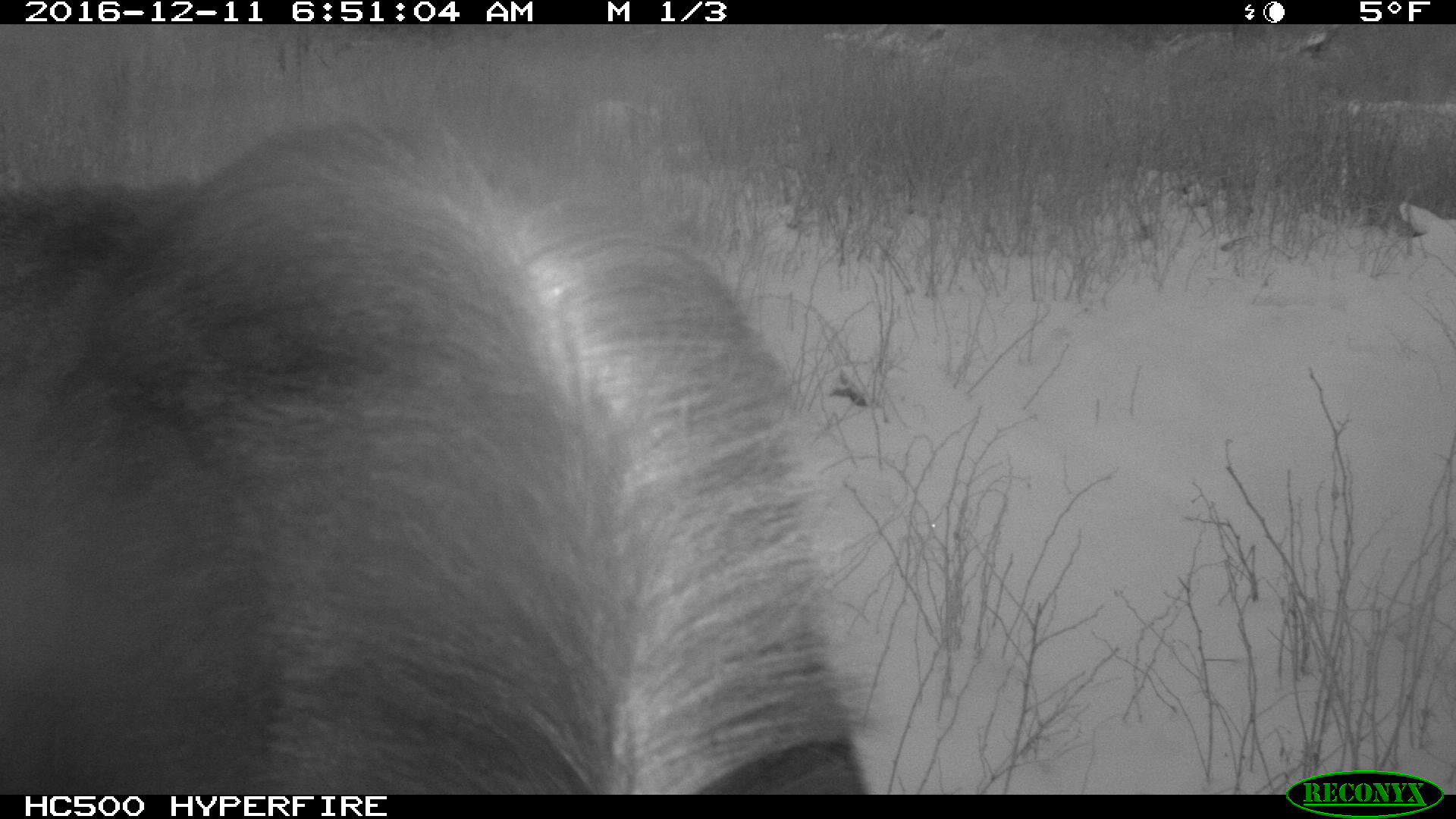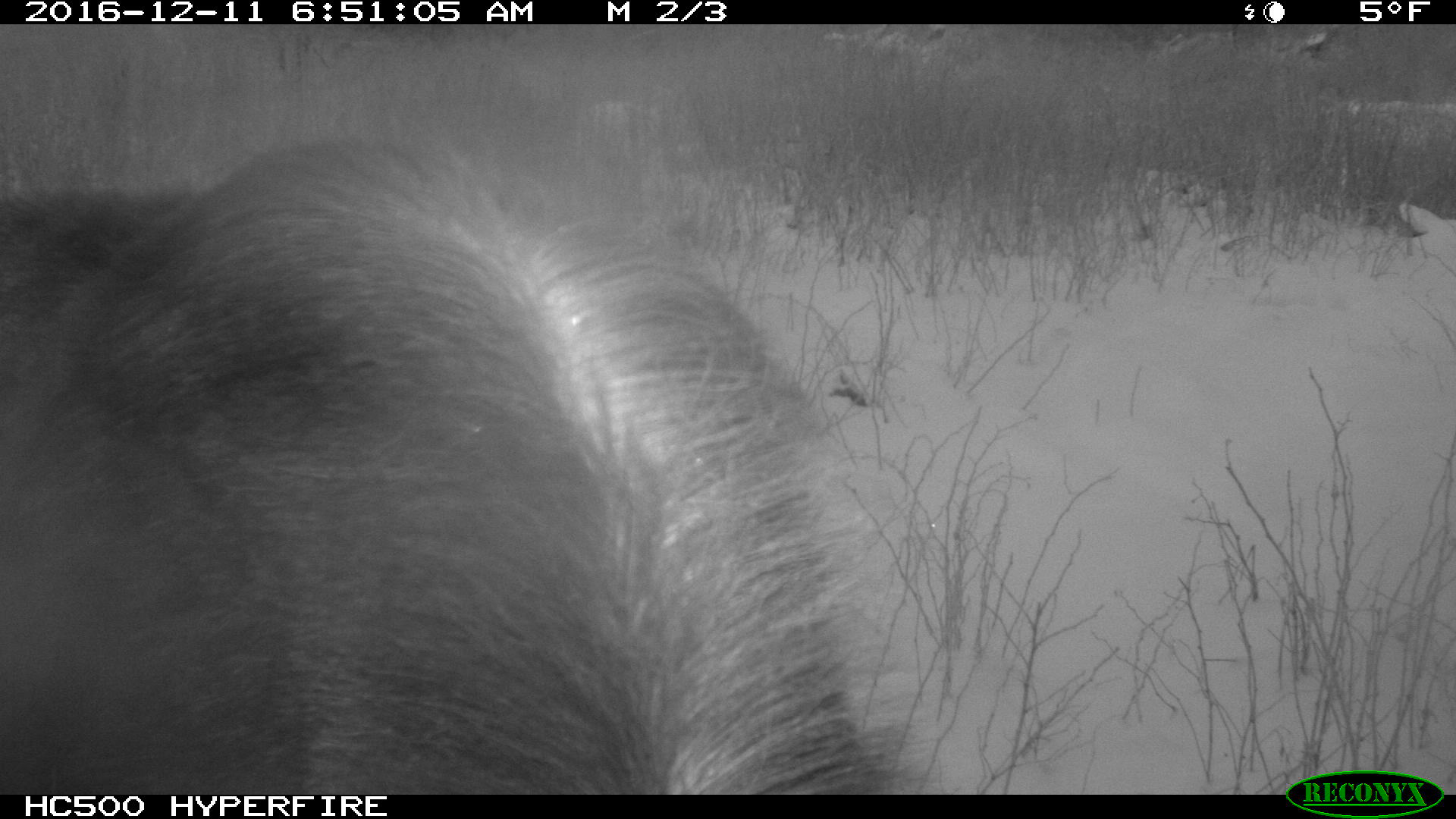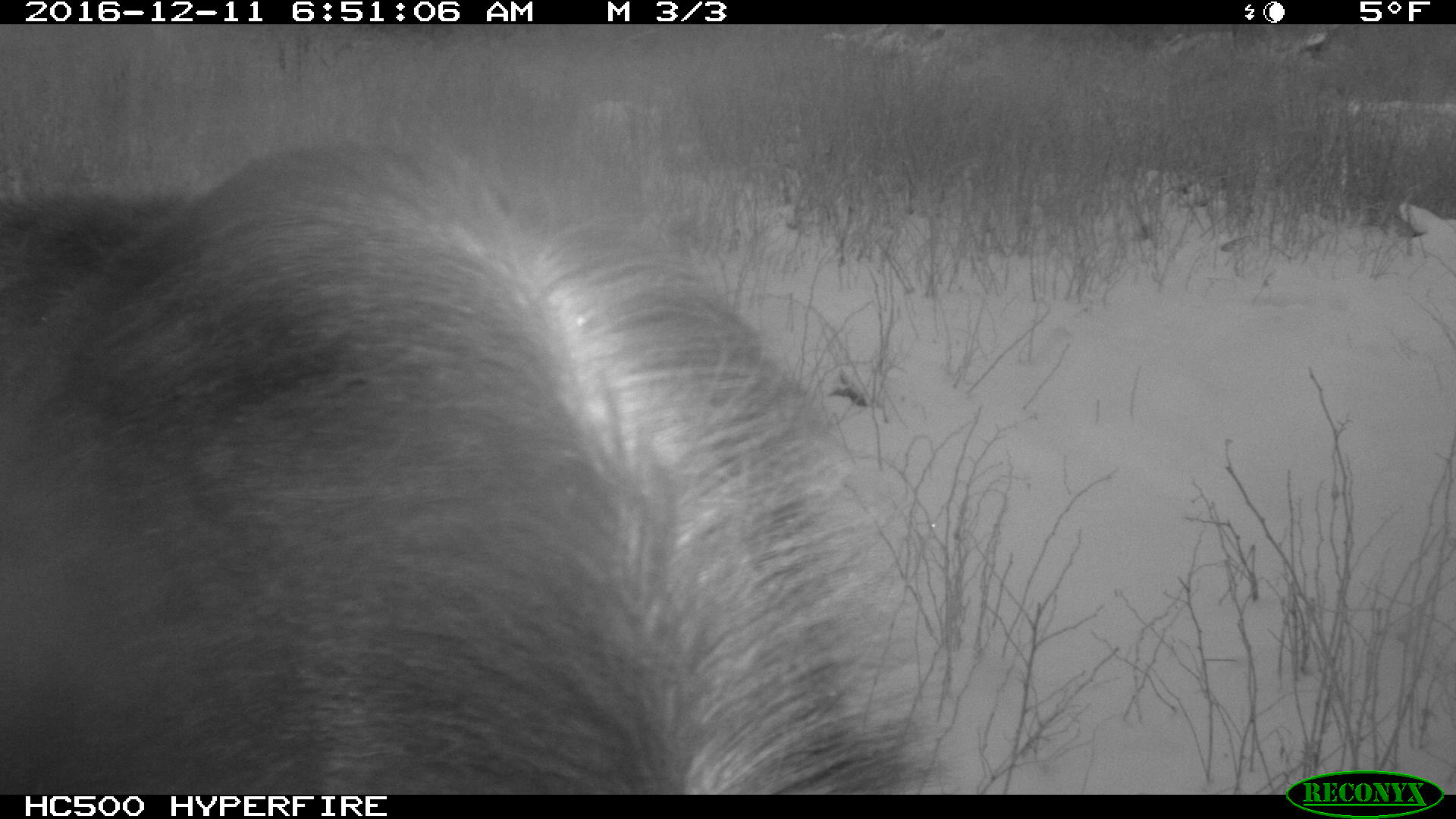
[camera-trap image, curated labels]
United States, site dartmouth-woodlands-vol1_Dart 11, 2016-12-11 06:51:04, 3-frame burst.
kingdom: Animalia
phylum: Chordata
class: Mammalia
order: Artiodactyla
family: Cervidae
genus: Alces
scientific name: Alces alces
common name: moose